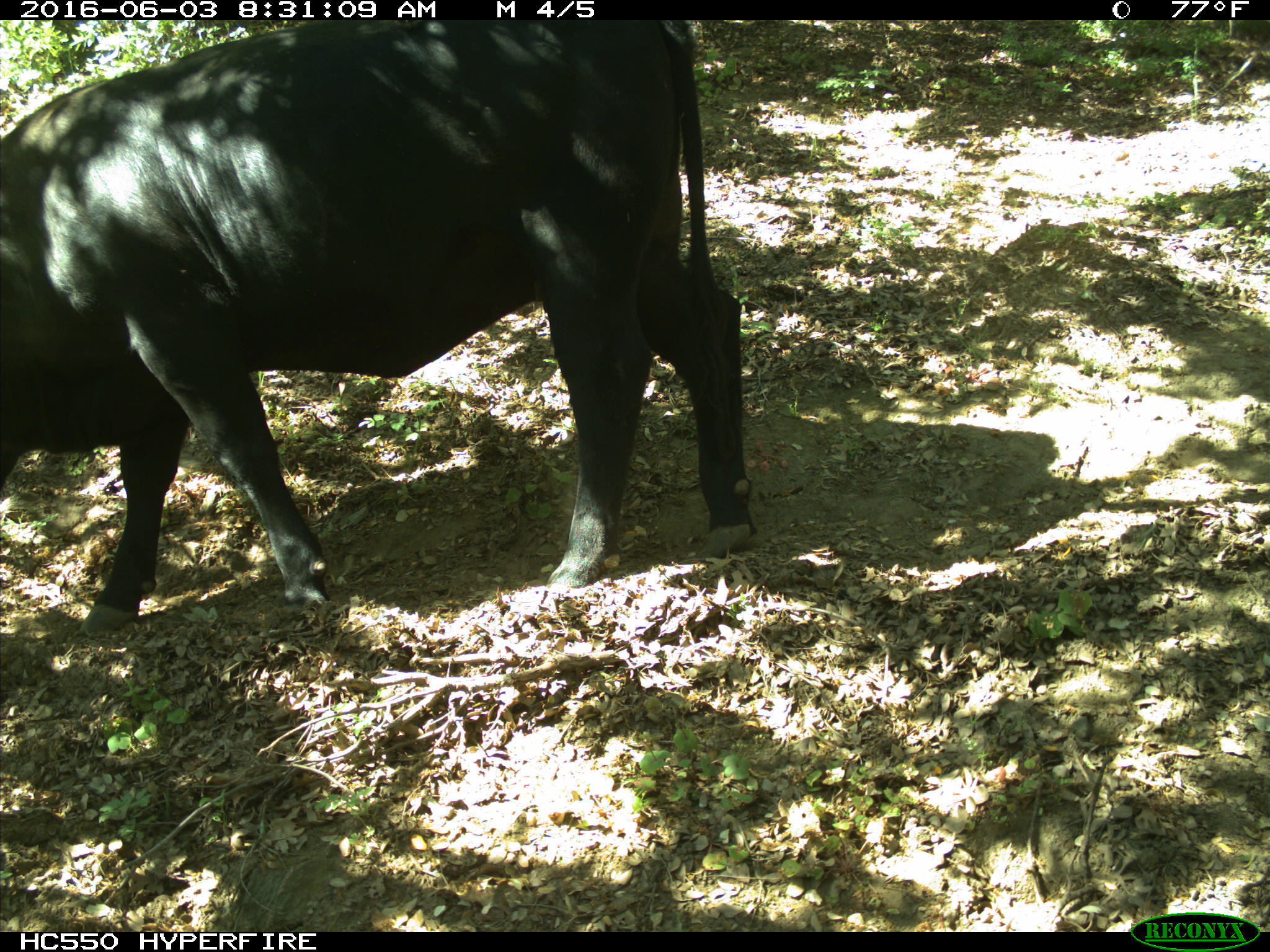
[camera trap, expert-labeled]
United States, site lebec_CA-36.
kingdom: Animalia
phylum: Chordata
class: Mammalia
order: Artiodactyla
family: Bovidae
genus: Bos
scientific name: Bos taurus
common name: domestic cow